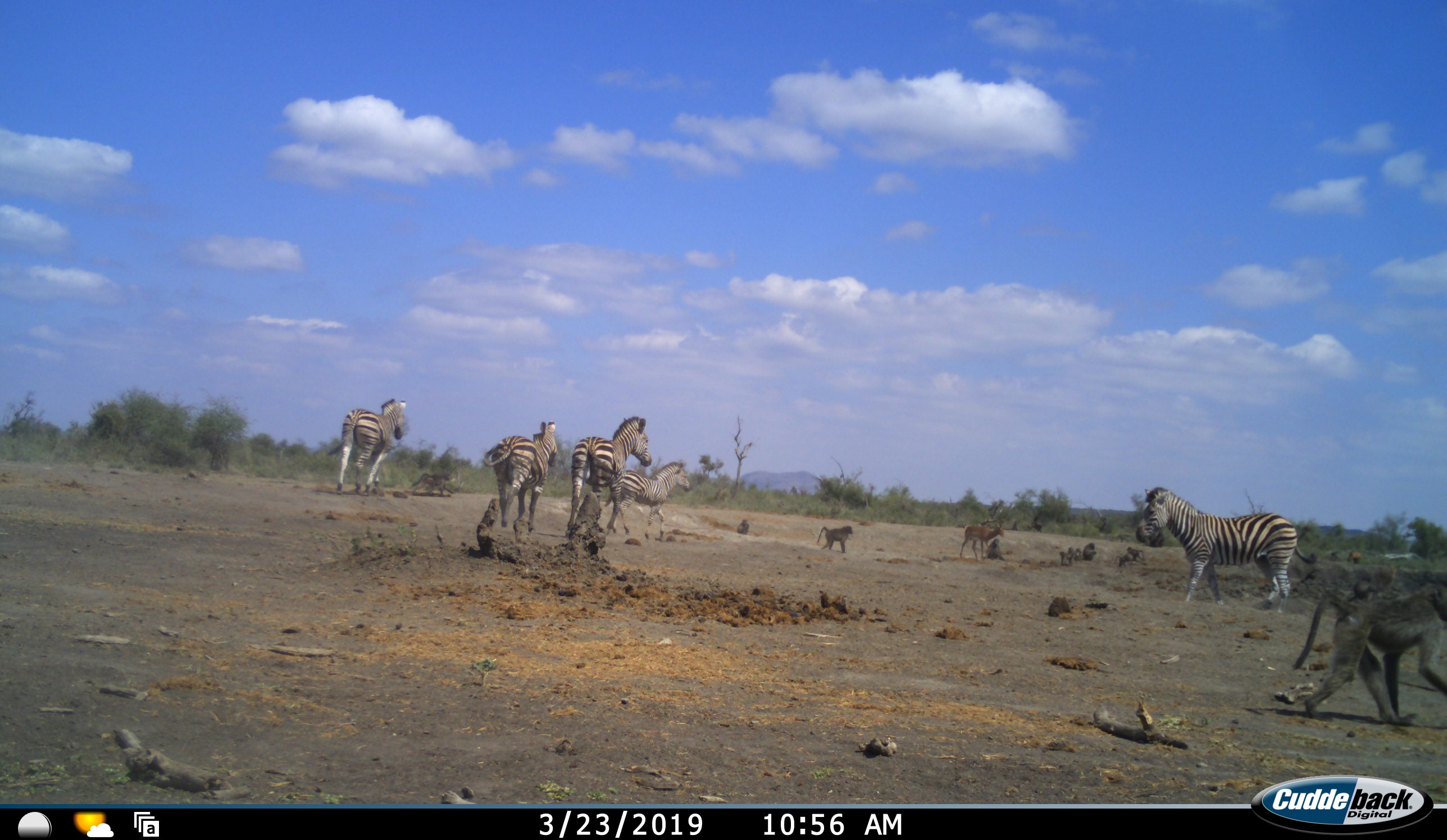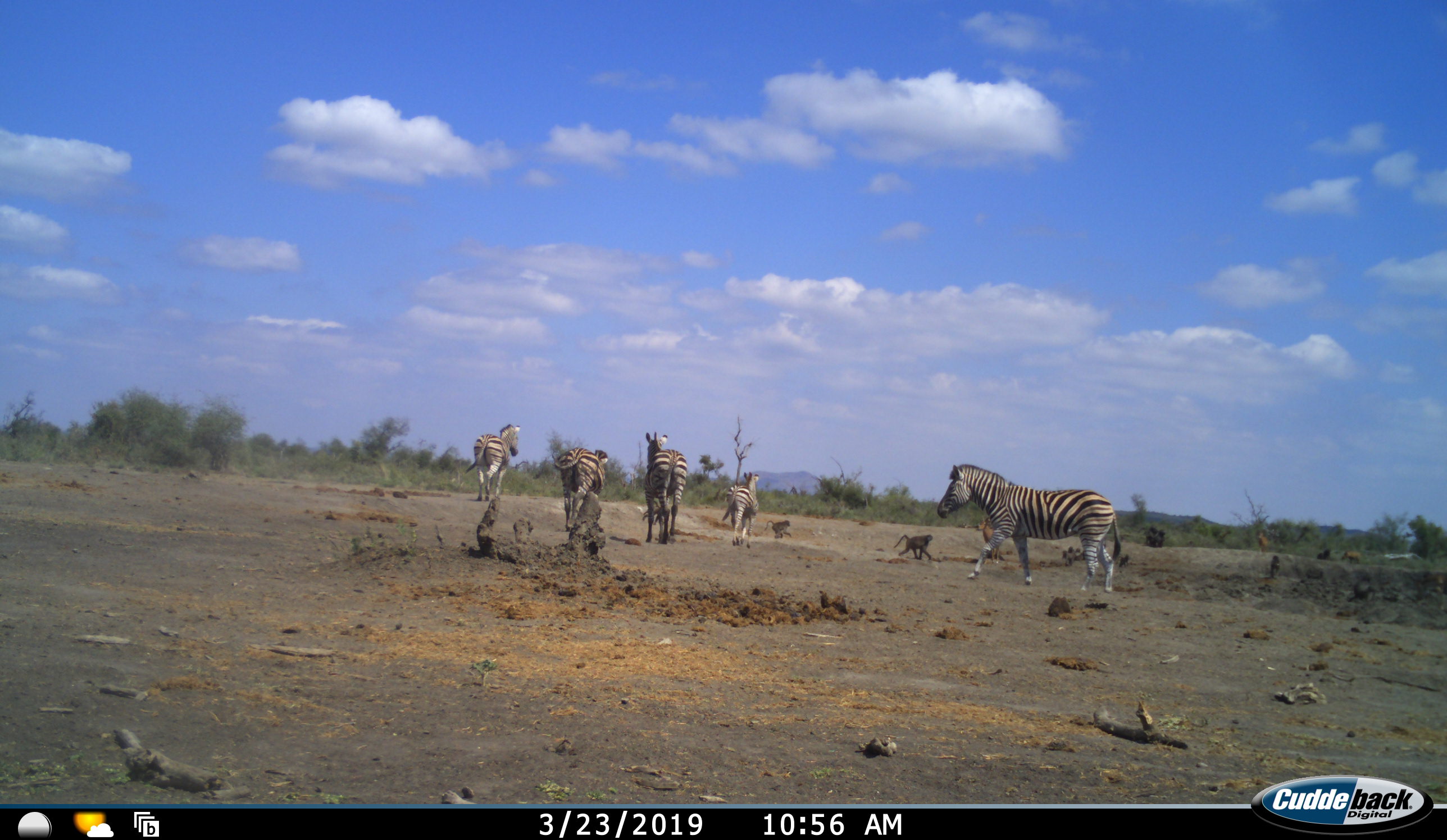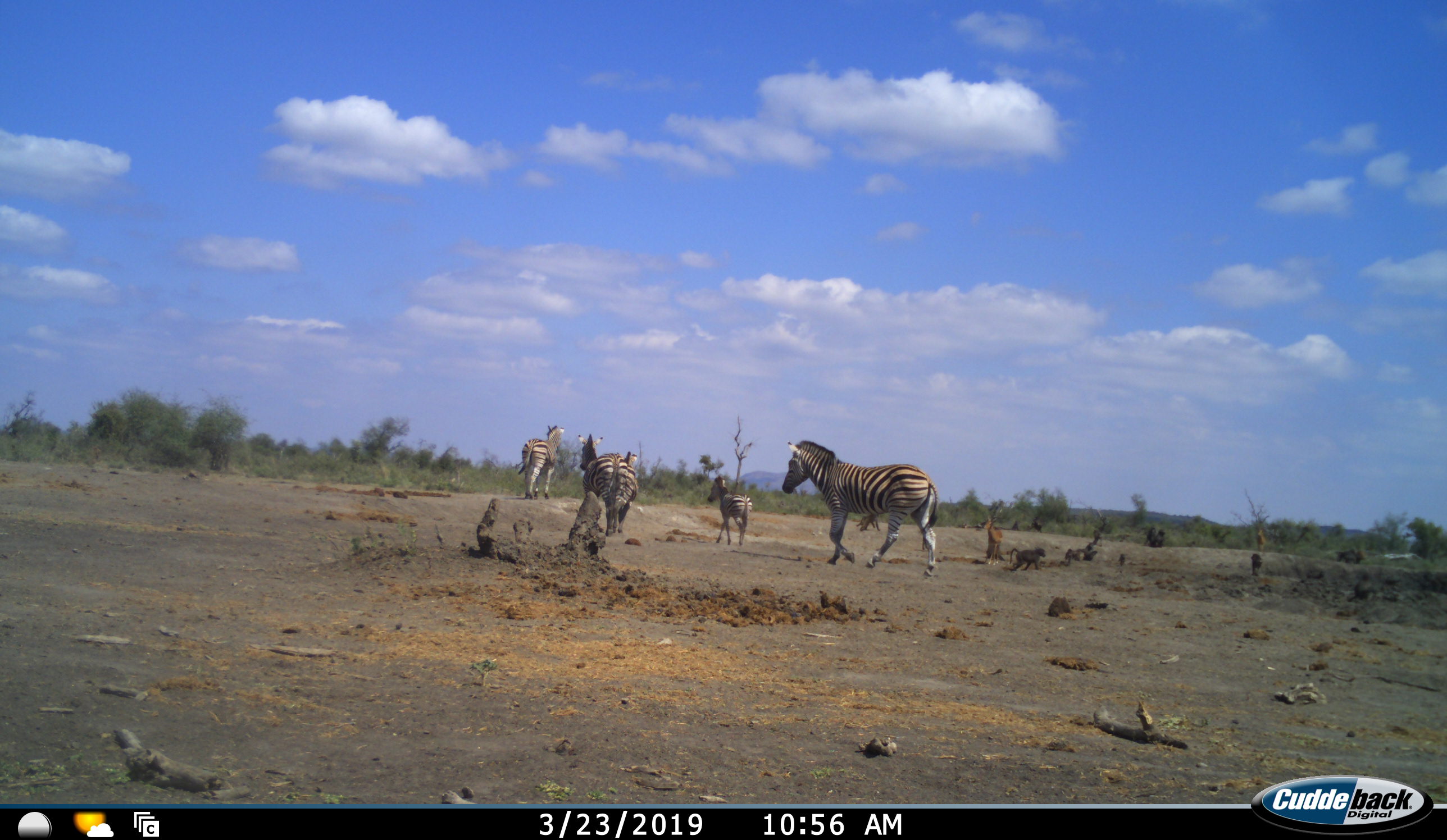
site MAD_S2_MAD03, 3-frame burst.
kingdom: Animalia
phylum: Chordata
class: Mammalia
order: Perissodactyla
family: Equidae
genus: Equus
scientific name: Equus quagga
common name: plains zebra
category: zebraplains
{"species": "zebraplains (plains zebra) (Equus quagga)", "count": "5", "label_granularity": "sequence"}